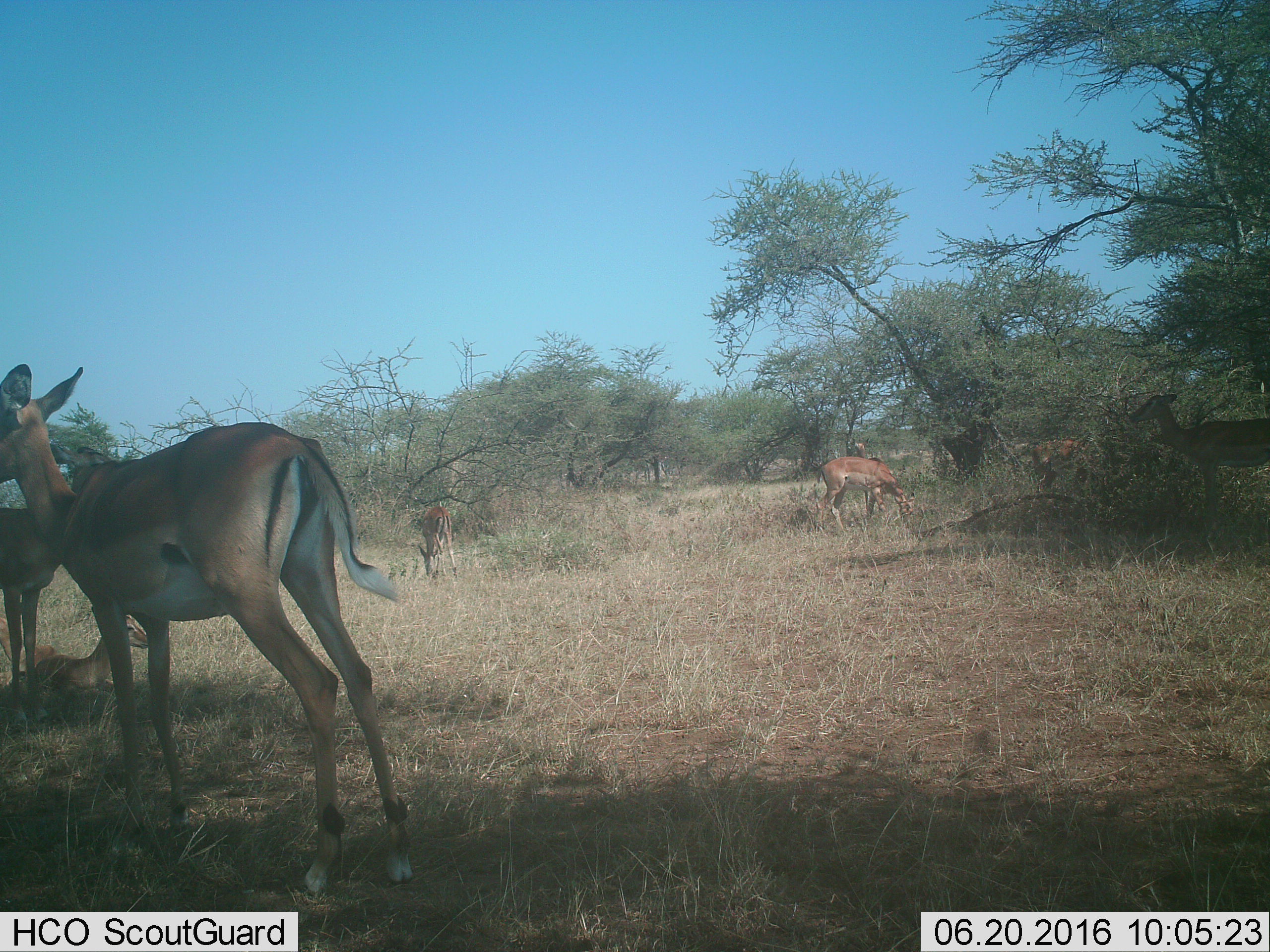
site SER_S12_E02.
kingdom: Animalia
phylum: Chordata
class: Mammalia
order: Artiodactyla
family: Bovidae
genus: Aepyceros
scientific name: Aepyceros melampus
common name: impala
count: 7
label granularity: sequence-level